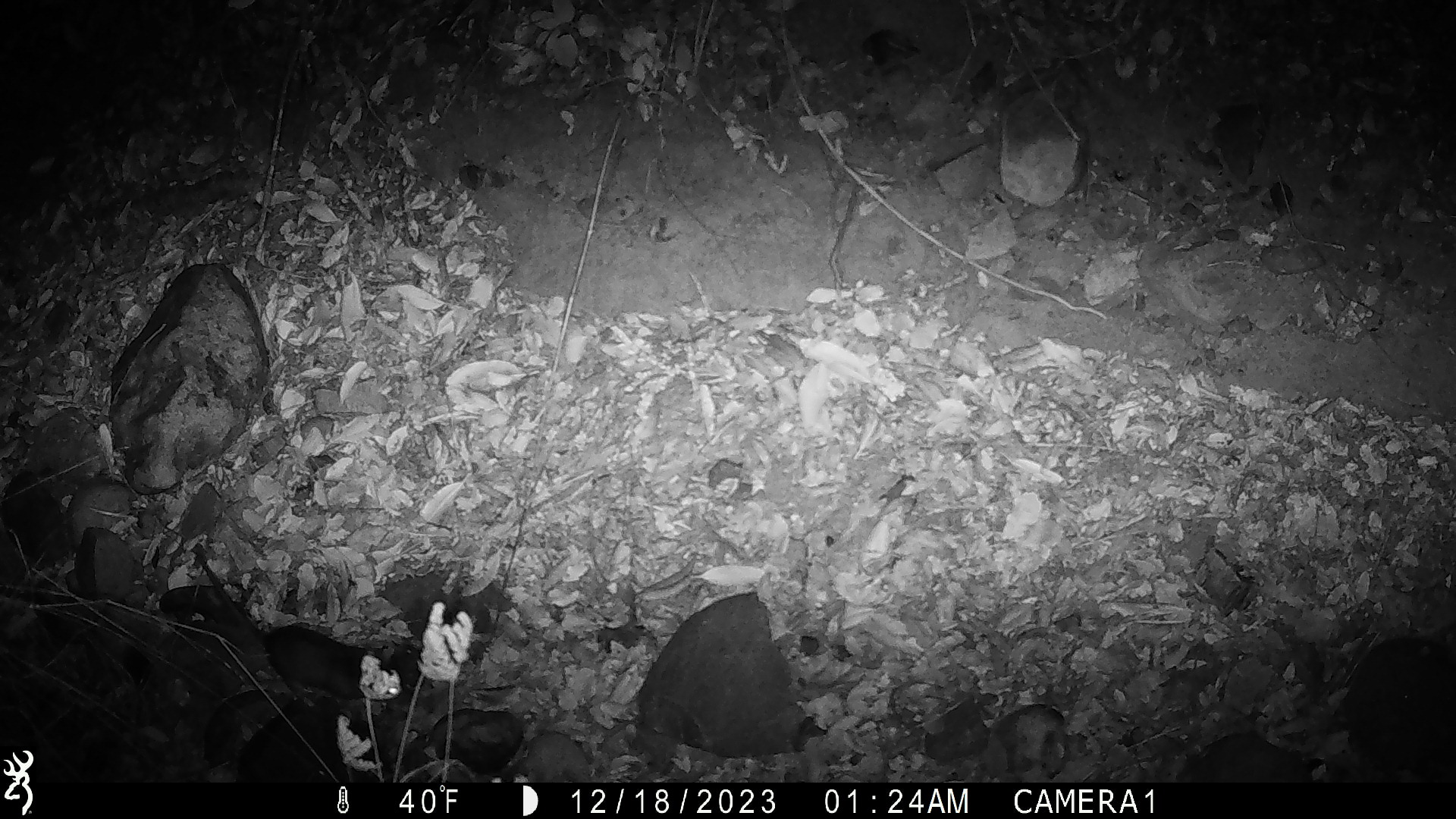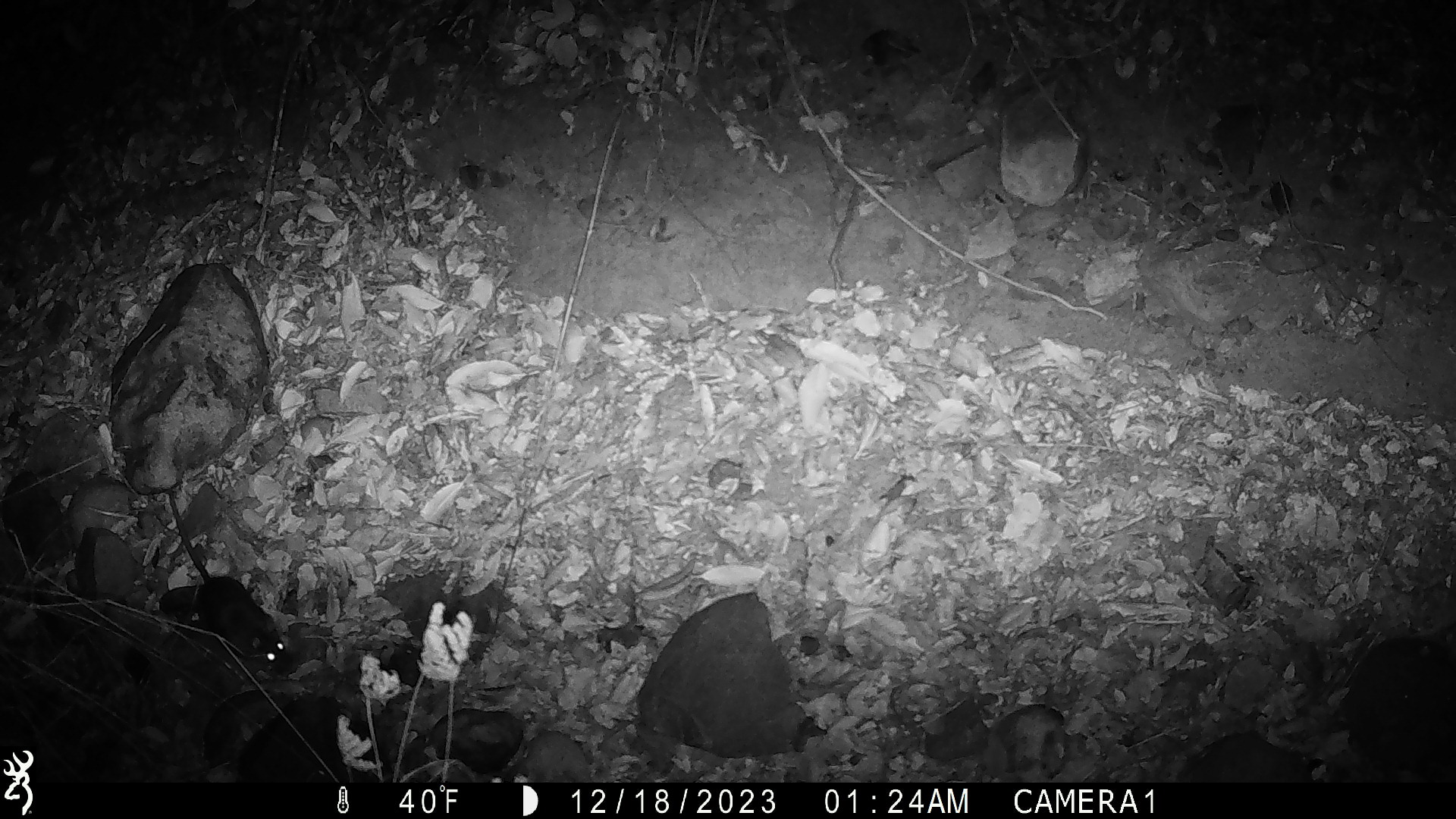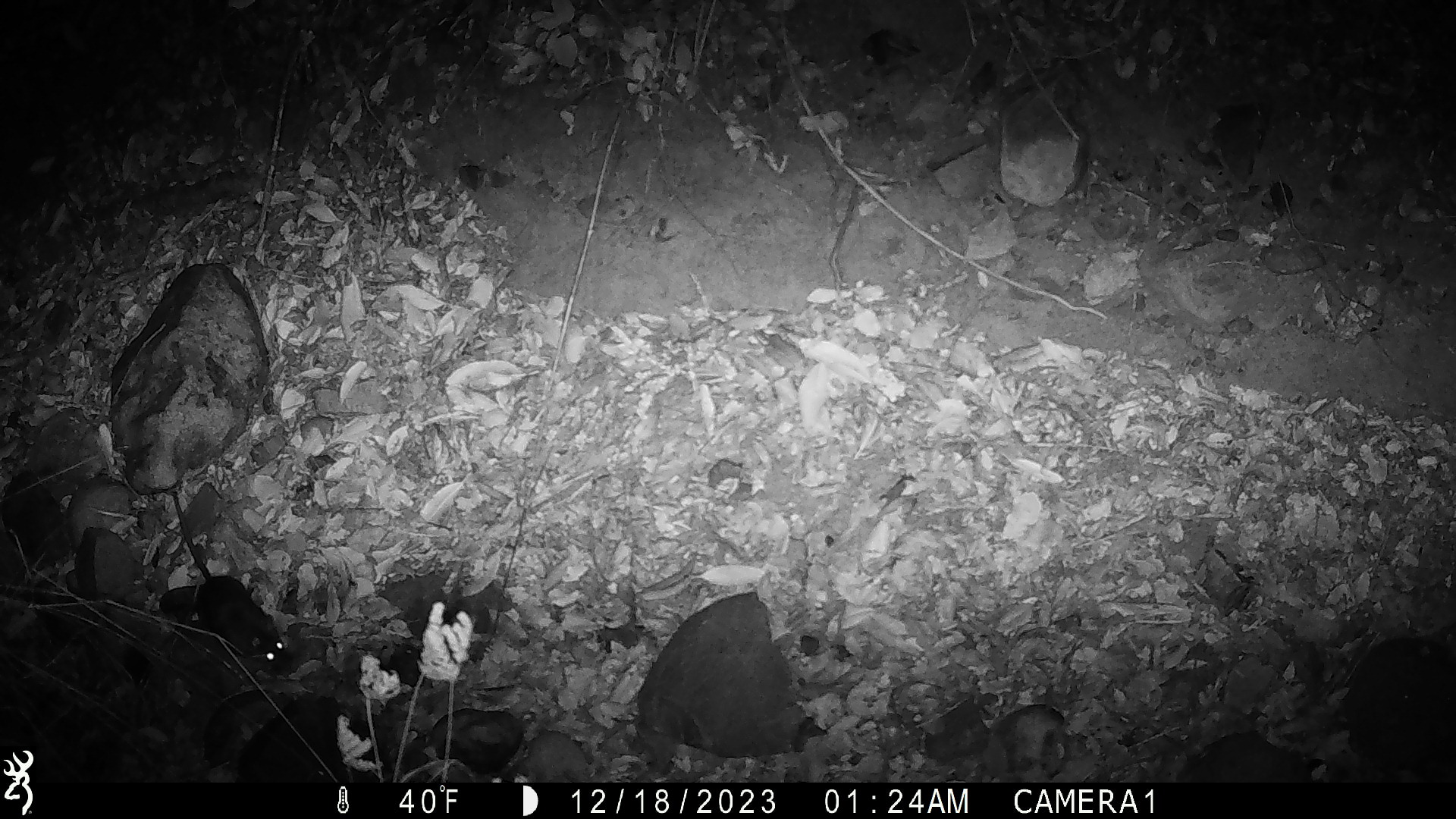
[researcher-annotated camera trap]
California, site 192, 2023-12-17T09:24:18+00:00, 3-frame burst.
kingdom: Animalia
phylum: Chordata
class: Mammalia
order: Rodentia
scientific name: Rodentia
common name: mouse or rat